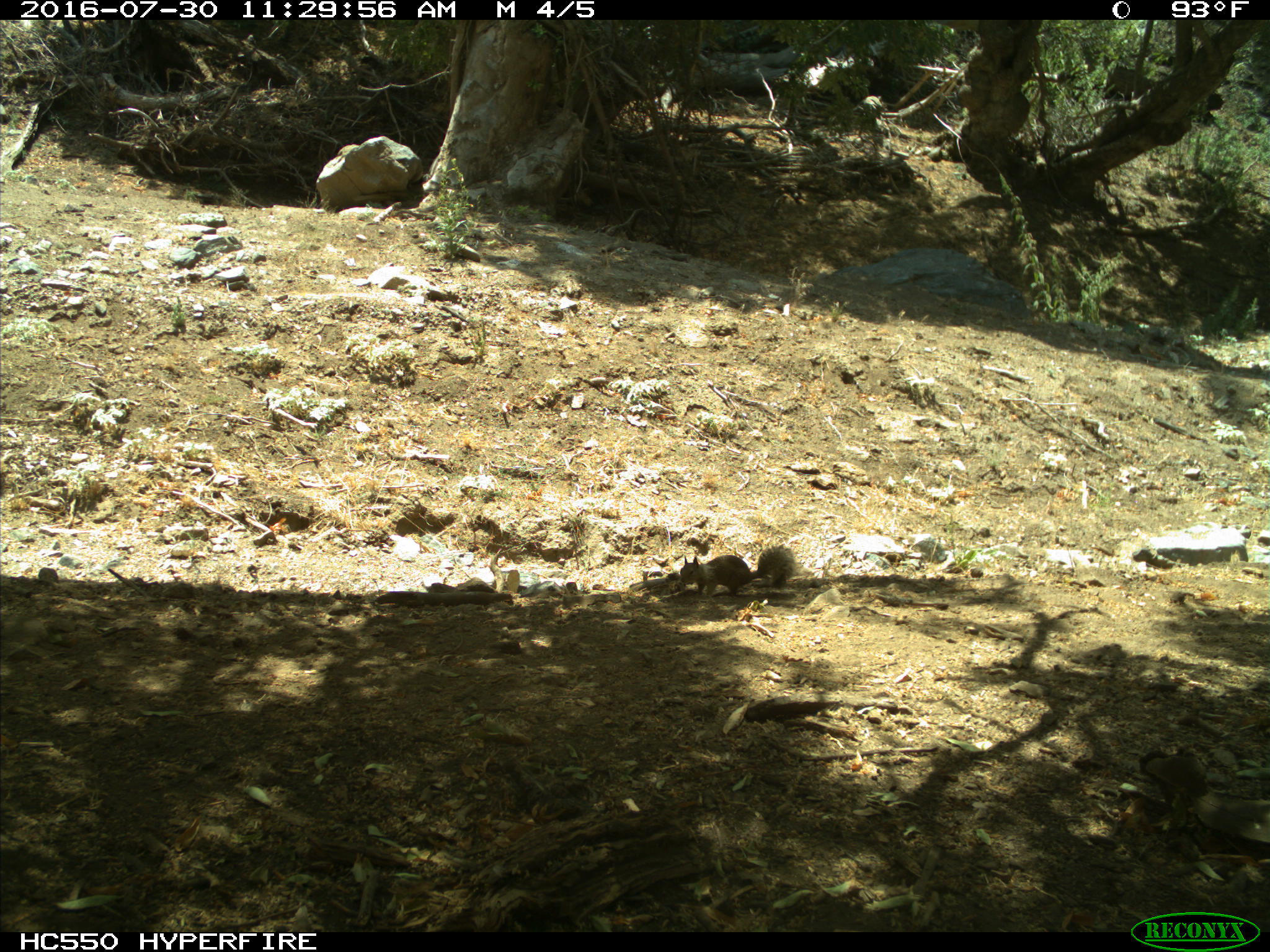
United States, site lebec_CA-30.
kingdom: Animalia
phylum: Chordata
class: Mammalia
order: Rodentia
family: Sciuridae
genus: Otospermophilus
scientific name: Otospermophilus beecheyi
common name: california ground squirrel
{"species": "Otospermophilus beecheyi (california ground squirrel)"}